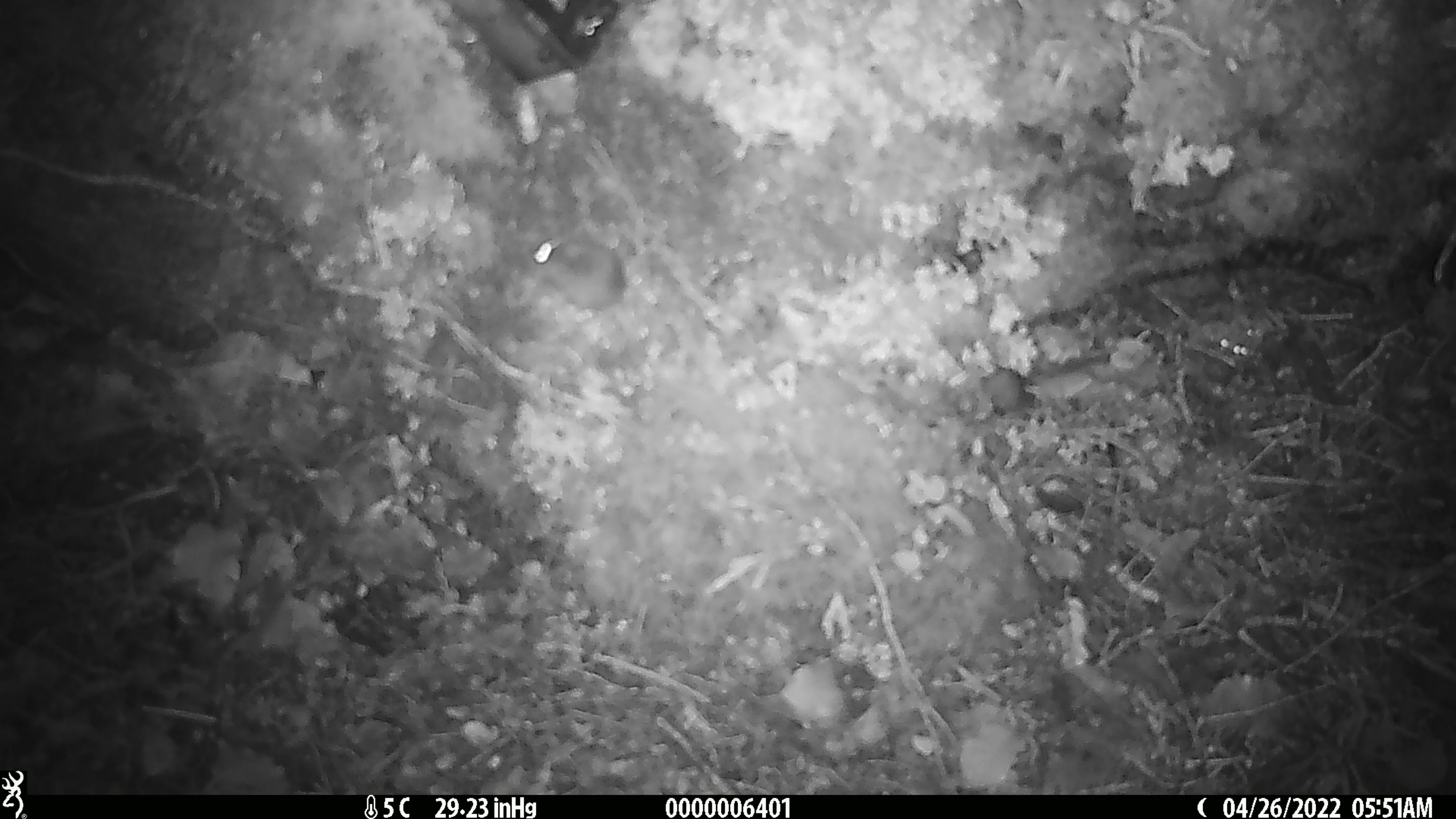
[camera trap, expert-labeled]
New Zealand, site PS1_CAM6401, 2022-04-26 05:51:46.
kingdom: Animalia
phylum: Chordata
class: Mammalia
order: Rodentia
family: Muridae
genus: Mus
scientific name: Mus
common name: mouse